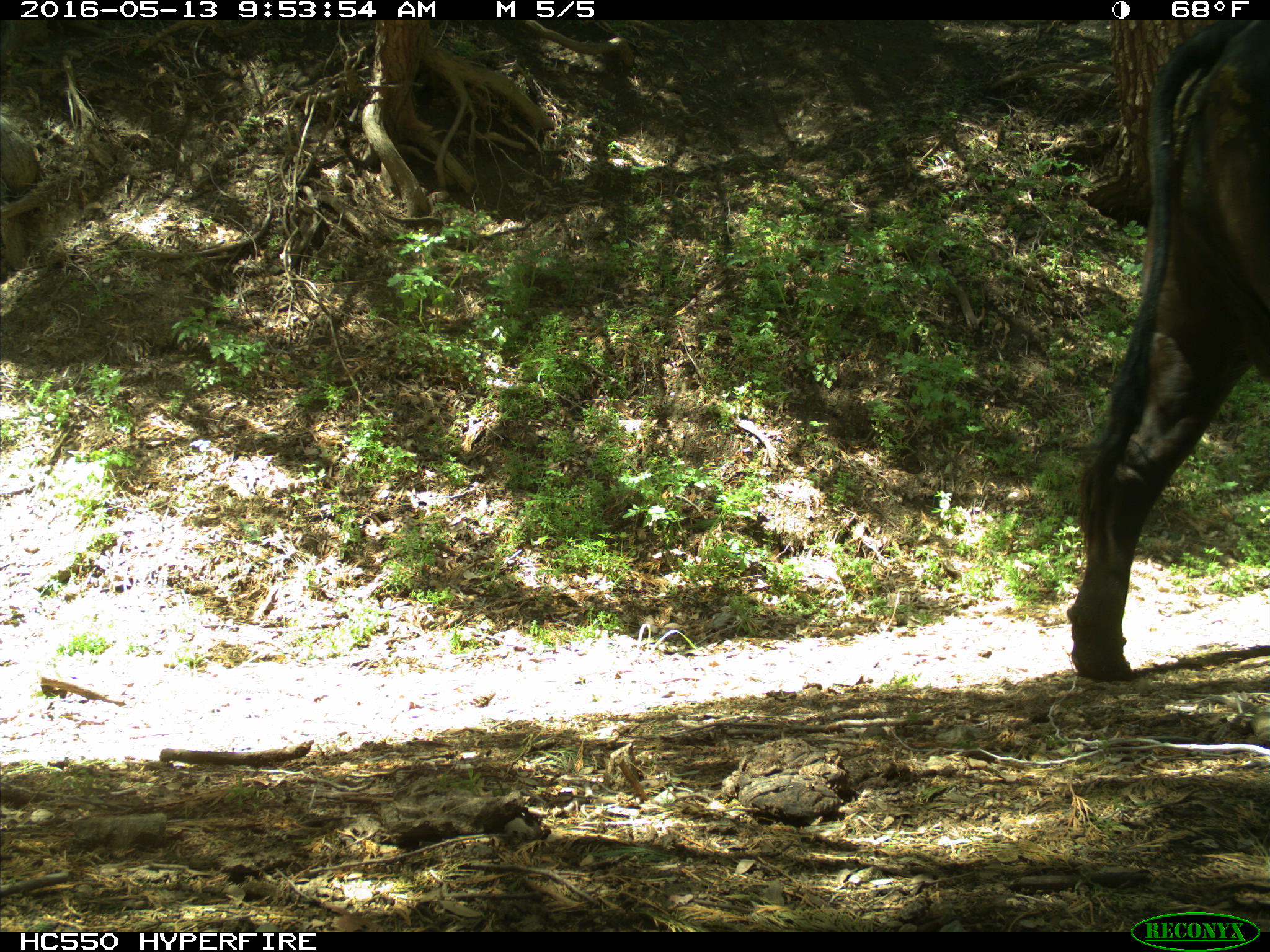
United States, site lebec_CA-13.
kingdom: Animalia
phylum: Chordata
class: Mammalia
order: Artiodactyla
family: Bovidae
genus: Bos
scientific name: Bos taurus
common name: domestic cow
Bos taurus (domestic cow).